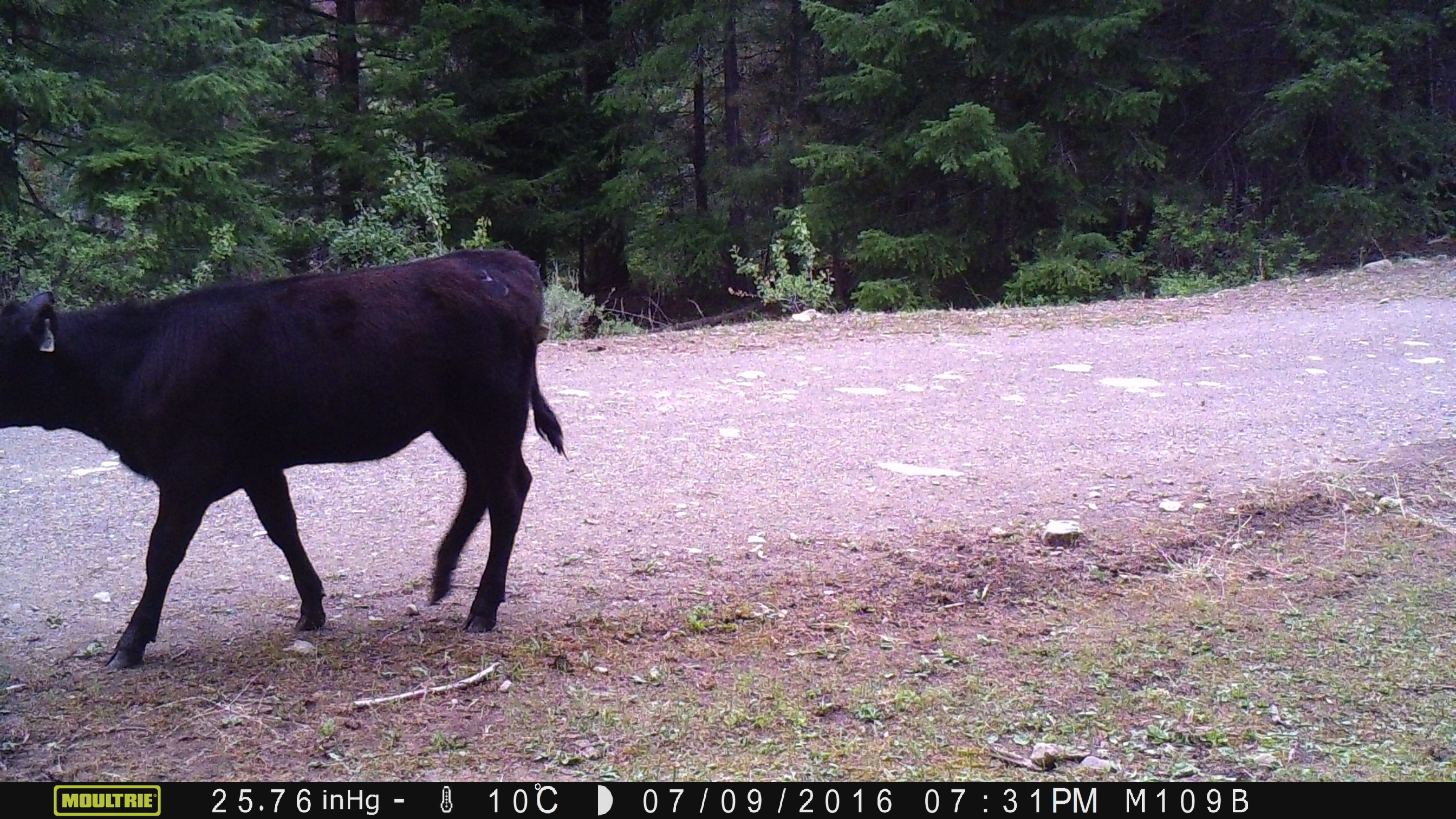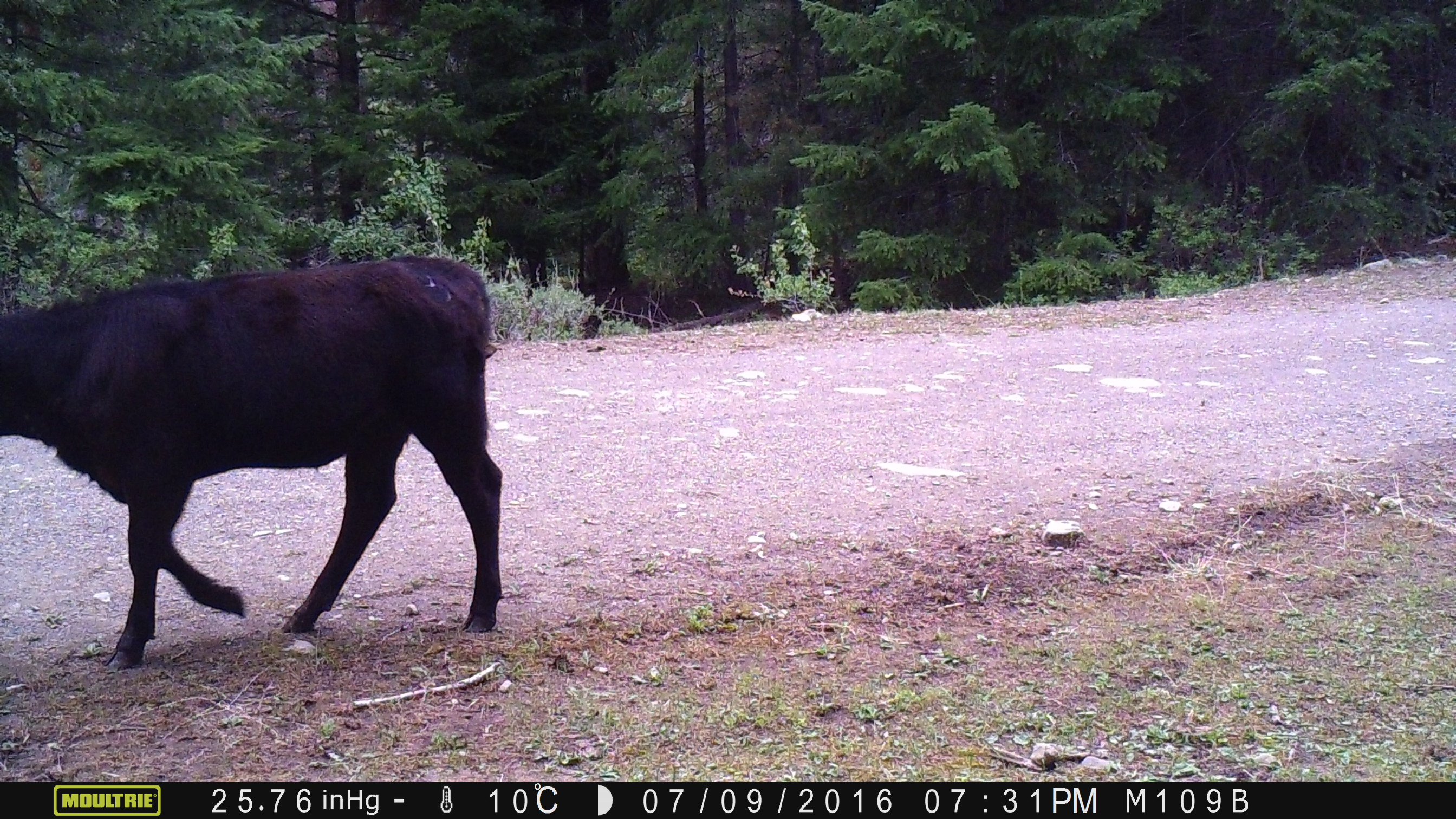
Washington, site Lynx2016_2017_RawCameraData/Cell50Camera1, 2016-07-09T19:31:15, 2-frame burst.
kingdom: Animalia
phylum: Chordata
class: Mammalia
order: Artiodactyla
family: Bovidae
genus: Bos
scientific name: Bos taurus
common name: domestic cattle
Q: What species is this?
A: Domestic cattle (Bos taurus).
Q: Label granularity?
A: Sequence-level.